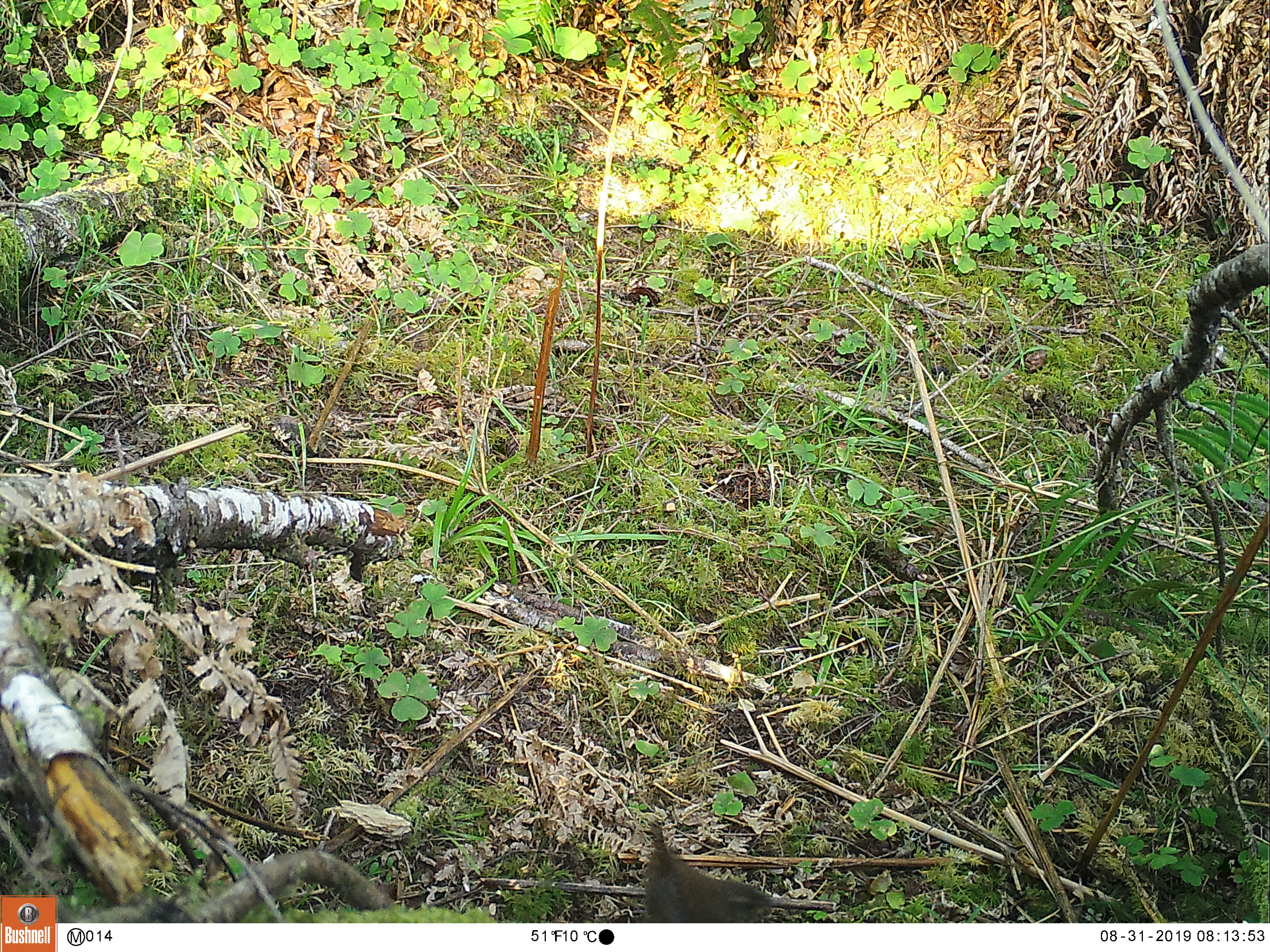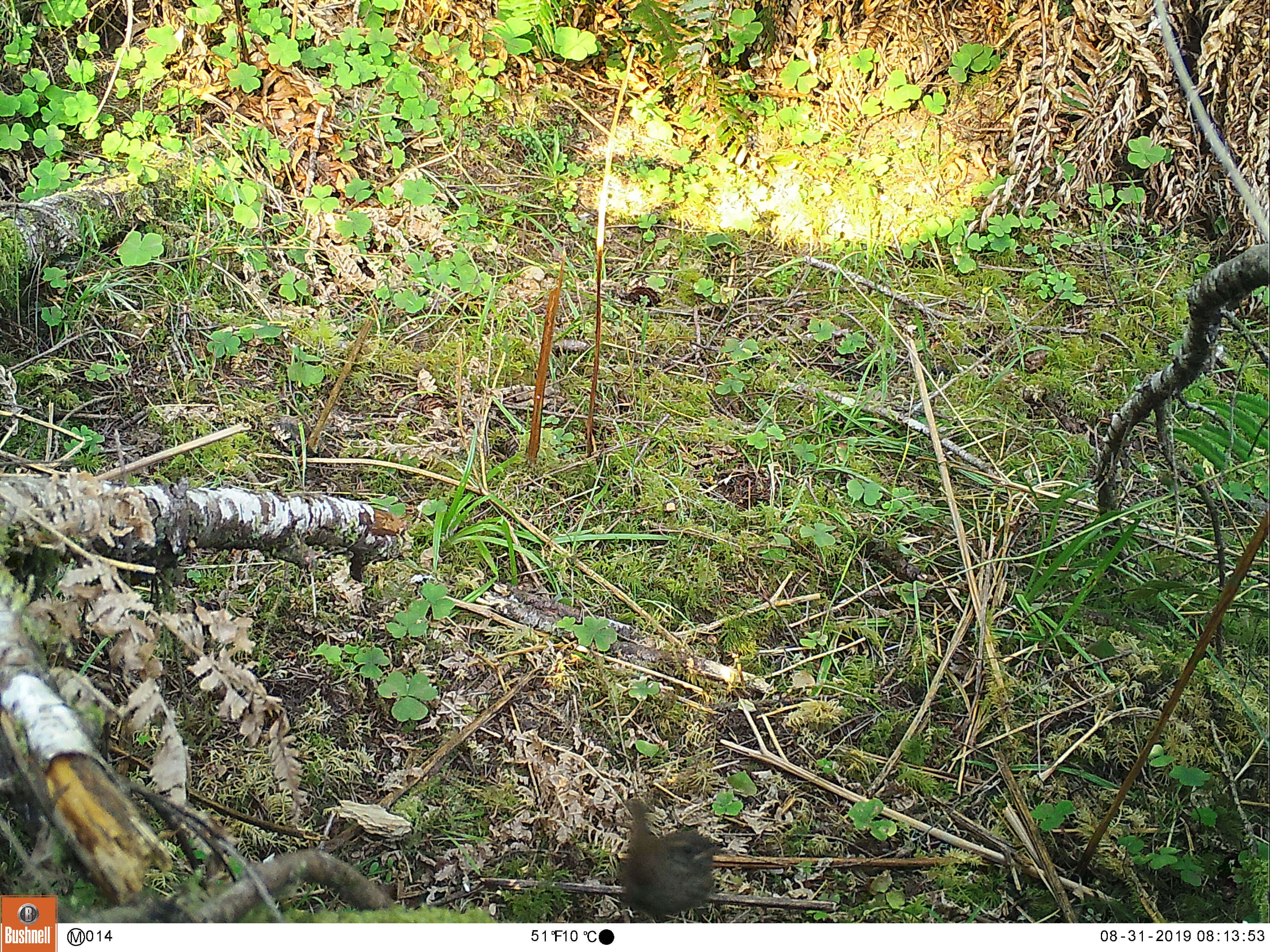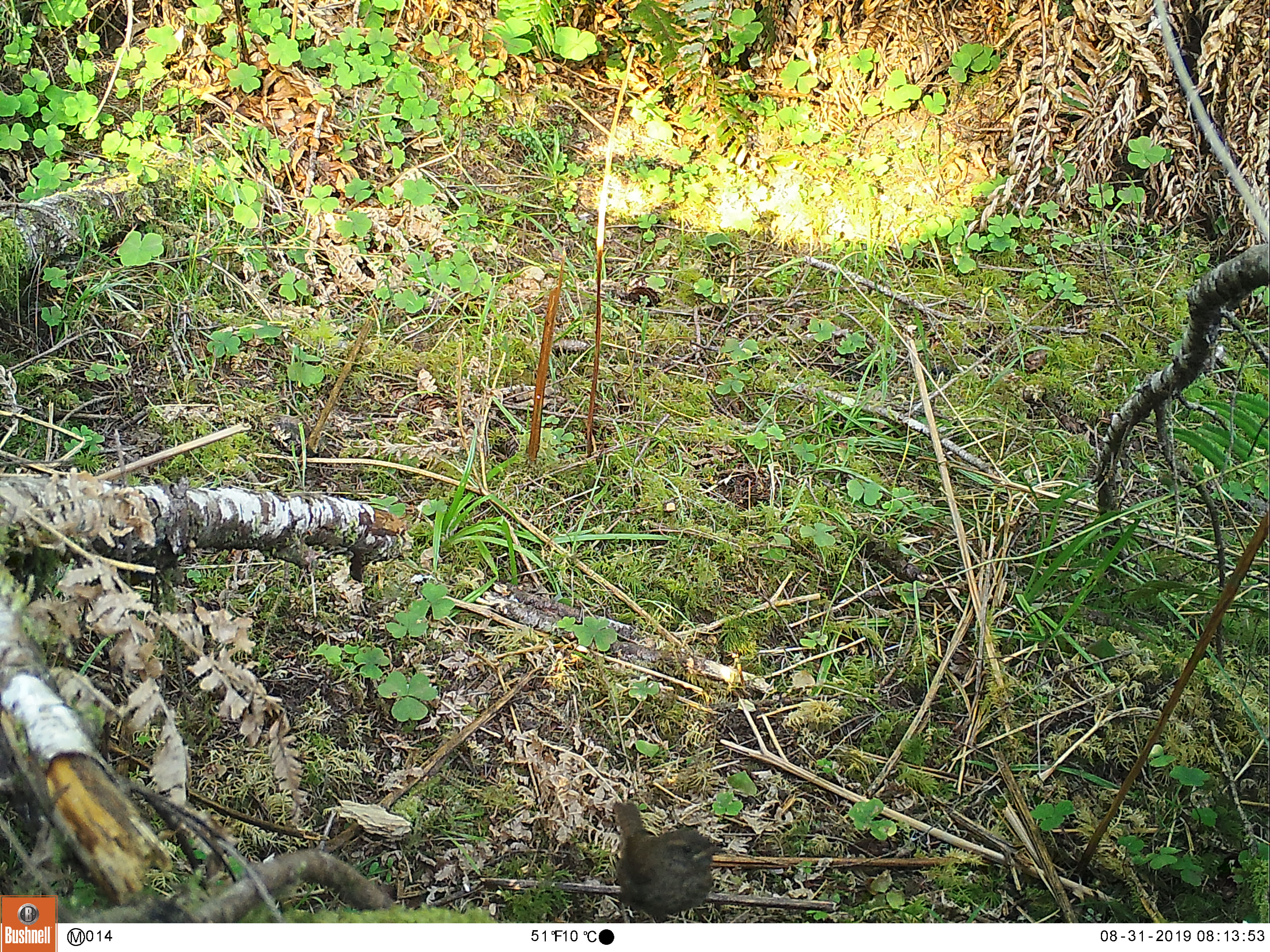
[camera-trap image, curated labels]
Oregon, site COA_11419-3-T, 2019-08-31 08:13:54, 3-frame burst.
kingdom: Animalia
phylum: Chordata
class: Aves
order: Passeriformes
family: Troglodytidae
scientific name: Troglodytidae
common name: wrens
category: troglodytidae family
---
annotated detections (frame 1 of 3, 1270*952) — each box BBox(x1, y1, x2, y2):
troglodytidae family: BBox(607, 818, 789, 920)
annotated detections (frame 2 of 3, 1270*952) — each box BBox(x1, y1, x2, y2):
troglodytidae family: BBox(597, 792, 724, 916)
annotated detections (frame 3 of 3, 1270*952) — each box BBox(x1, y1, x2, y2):
troglodytidae family: BBox(591, 792, 731, 916)